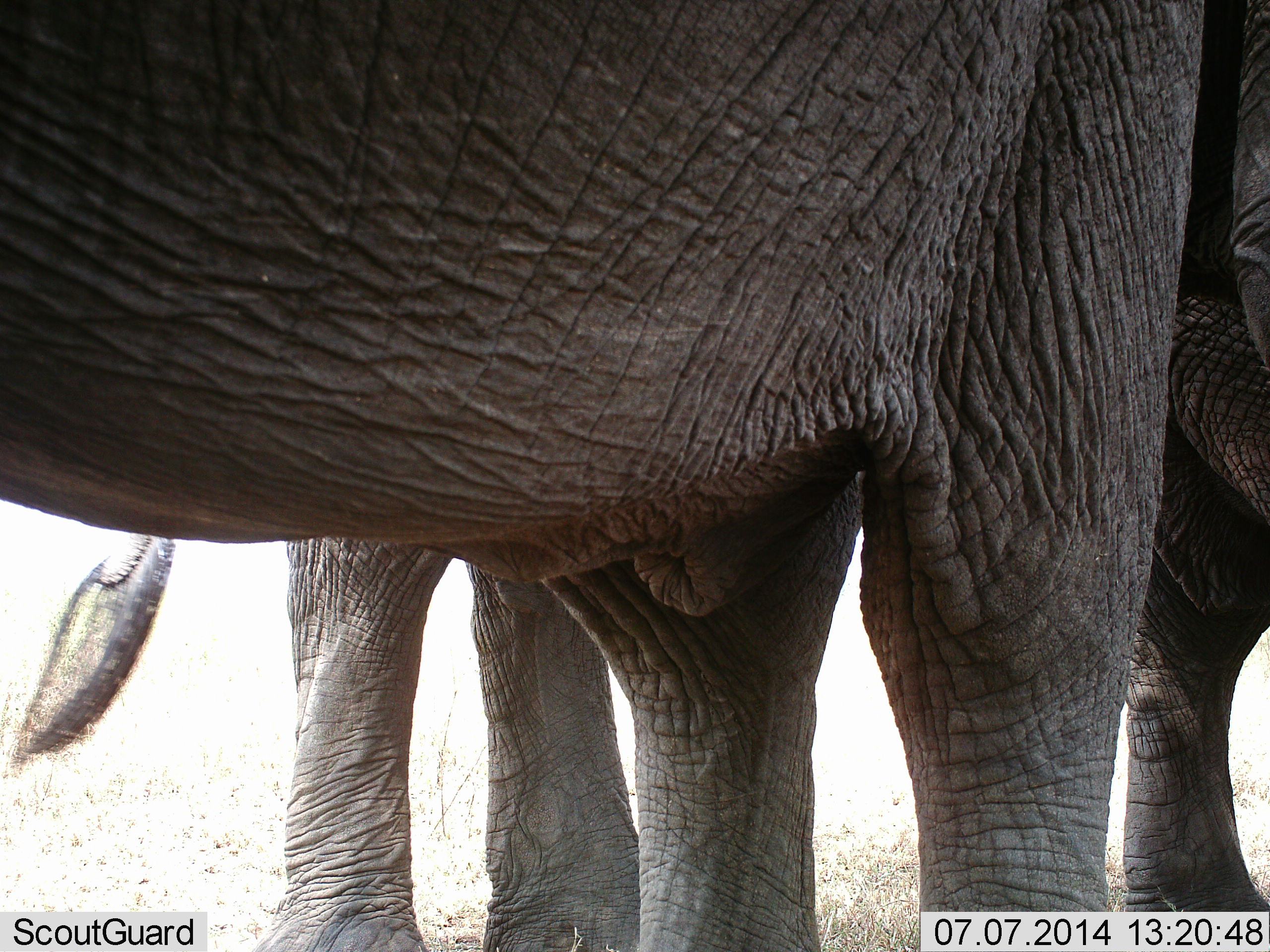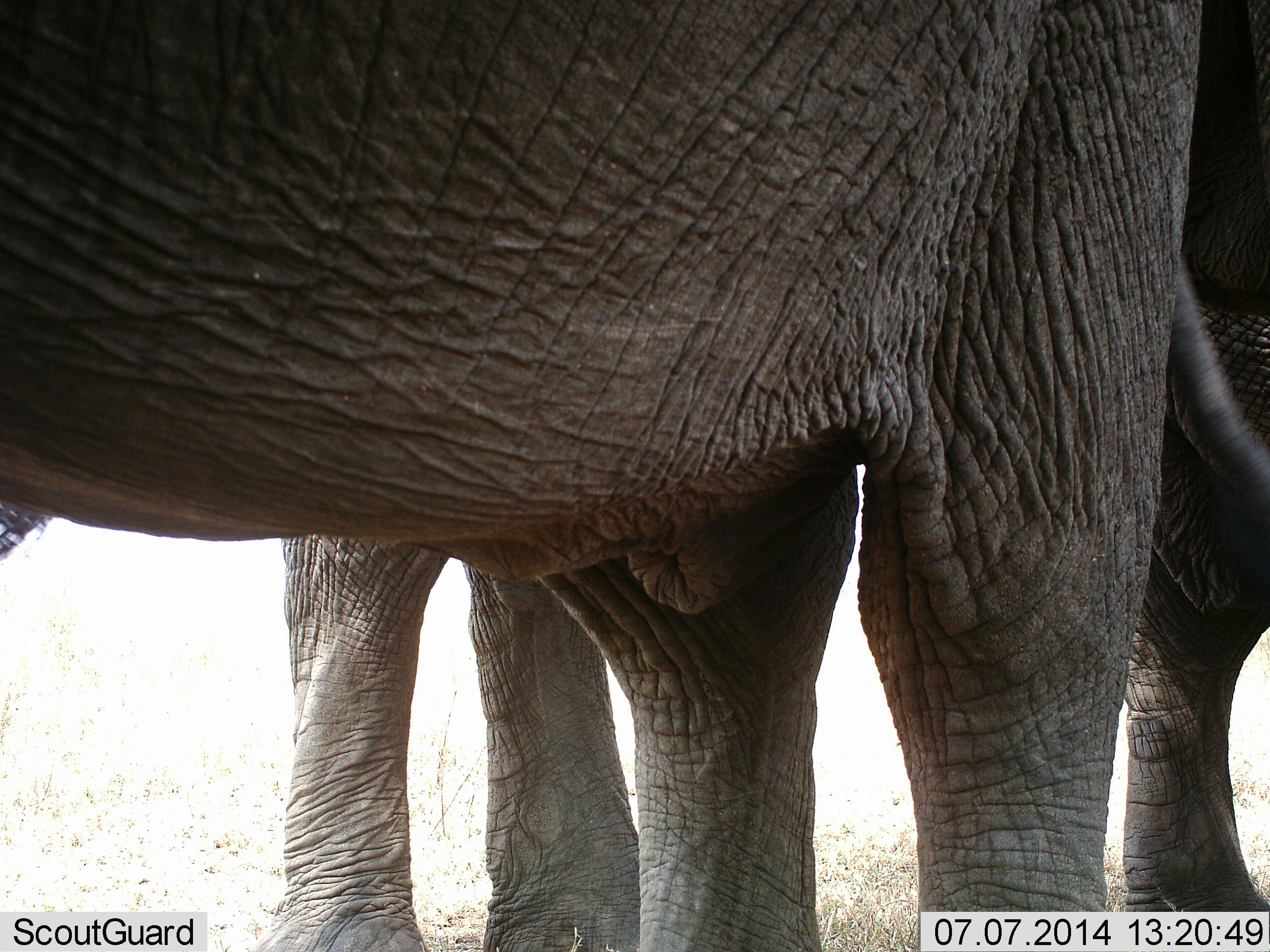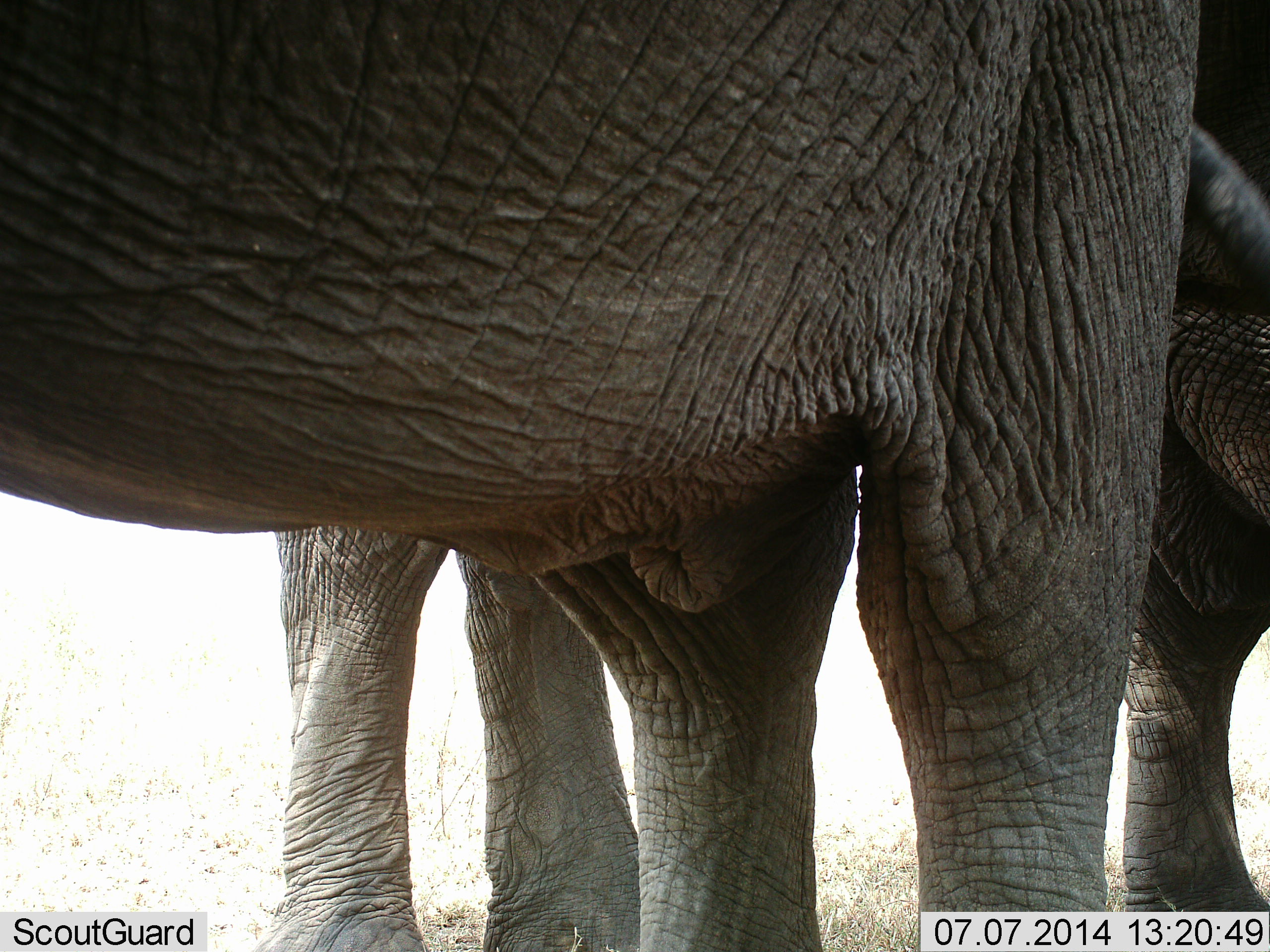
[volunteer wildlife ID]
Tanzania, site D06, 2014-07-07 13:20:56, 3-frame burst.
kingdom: Animalia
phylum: Chordata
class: Mammalia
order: Proboscidea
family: Elephantidae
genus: Loxodonta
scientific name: Loxodonta africana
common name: african bush elephant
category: elephant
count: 2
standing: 100%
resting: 2%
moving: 0%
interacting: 5%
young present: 0%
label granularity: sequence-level